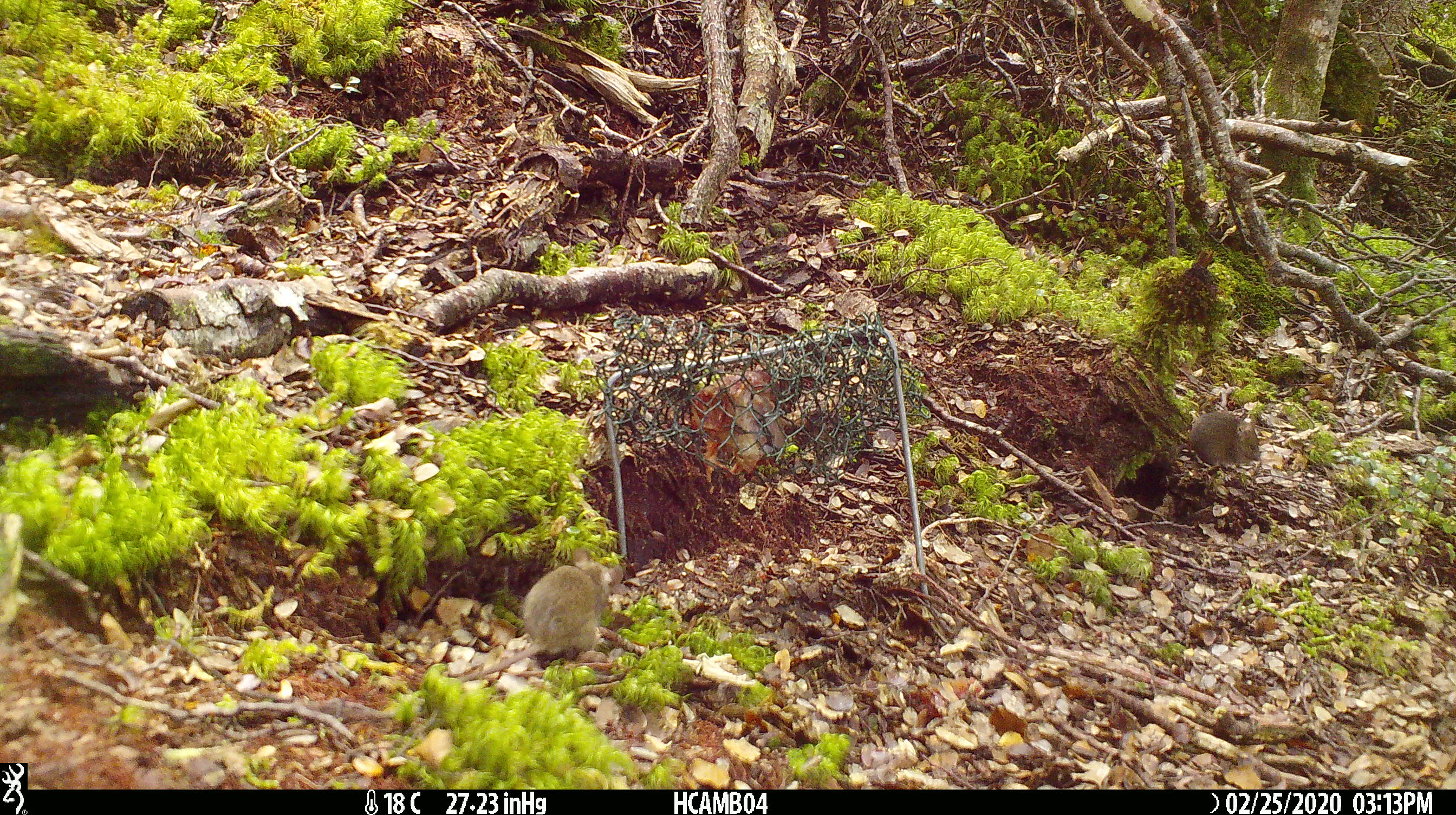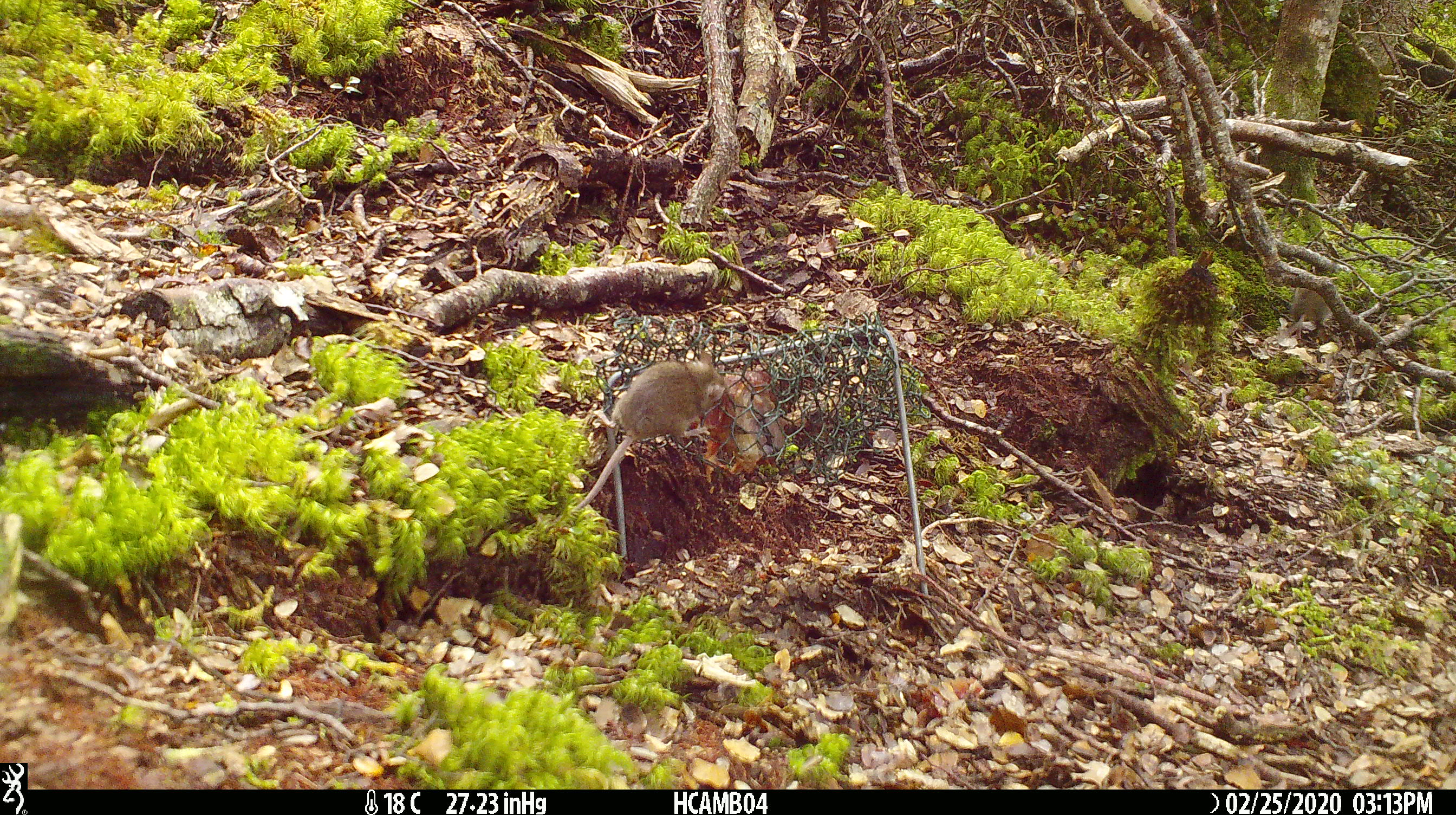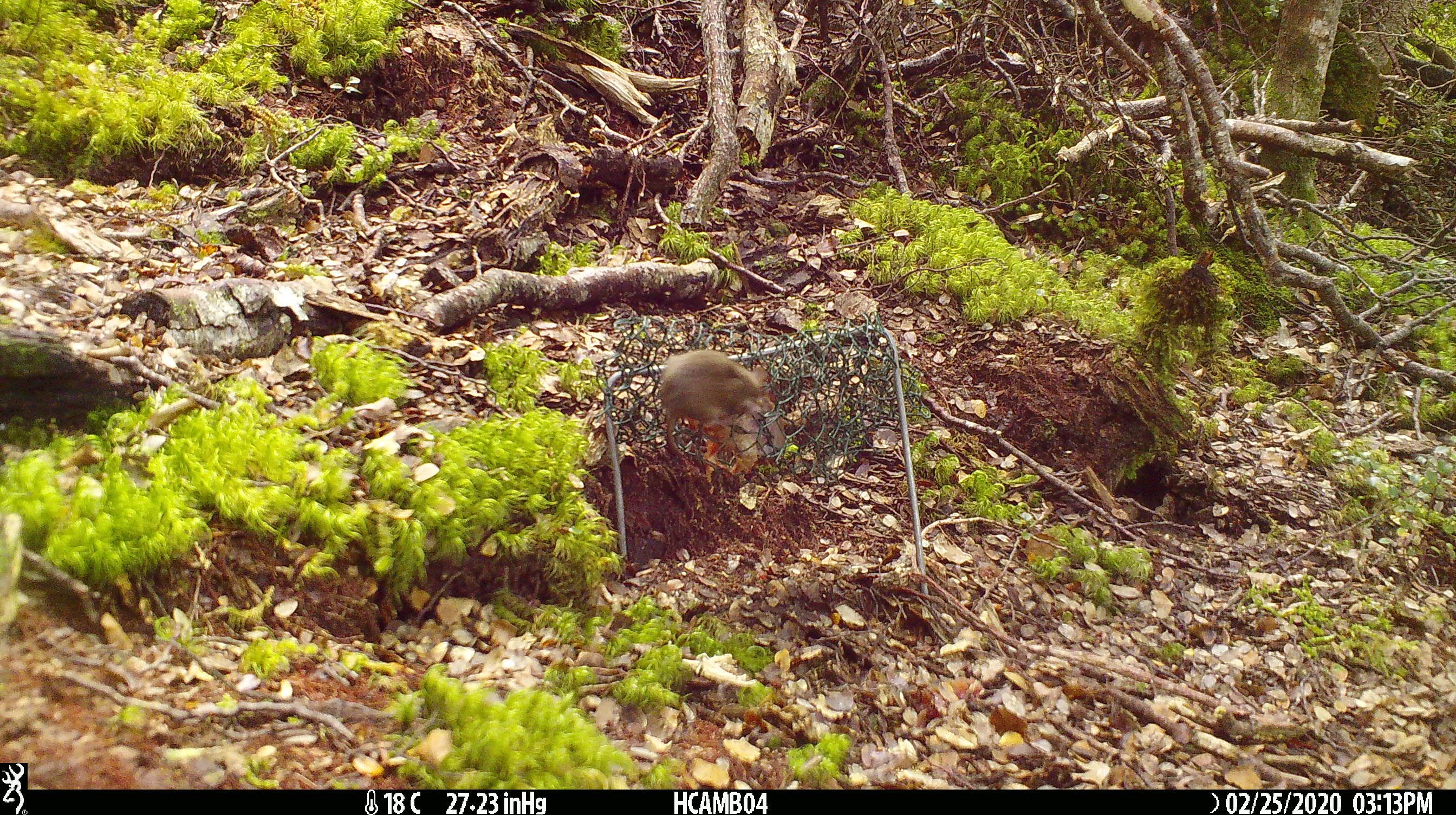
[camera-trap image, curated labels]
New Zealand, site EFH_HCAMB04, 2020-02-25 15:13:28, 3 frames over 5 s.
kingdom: Animalia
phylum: Chordata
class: Mammalia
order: Rodentia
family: Muridae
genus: Mus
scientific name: Mus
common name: mouse